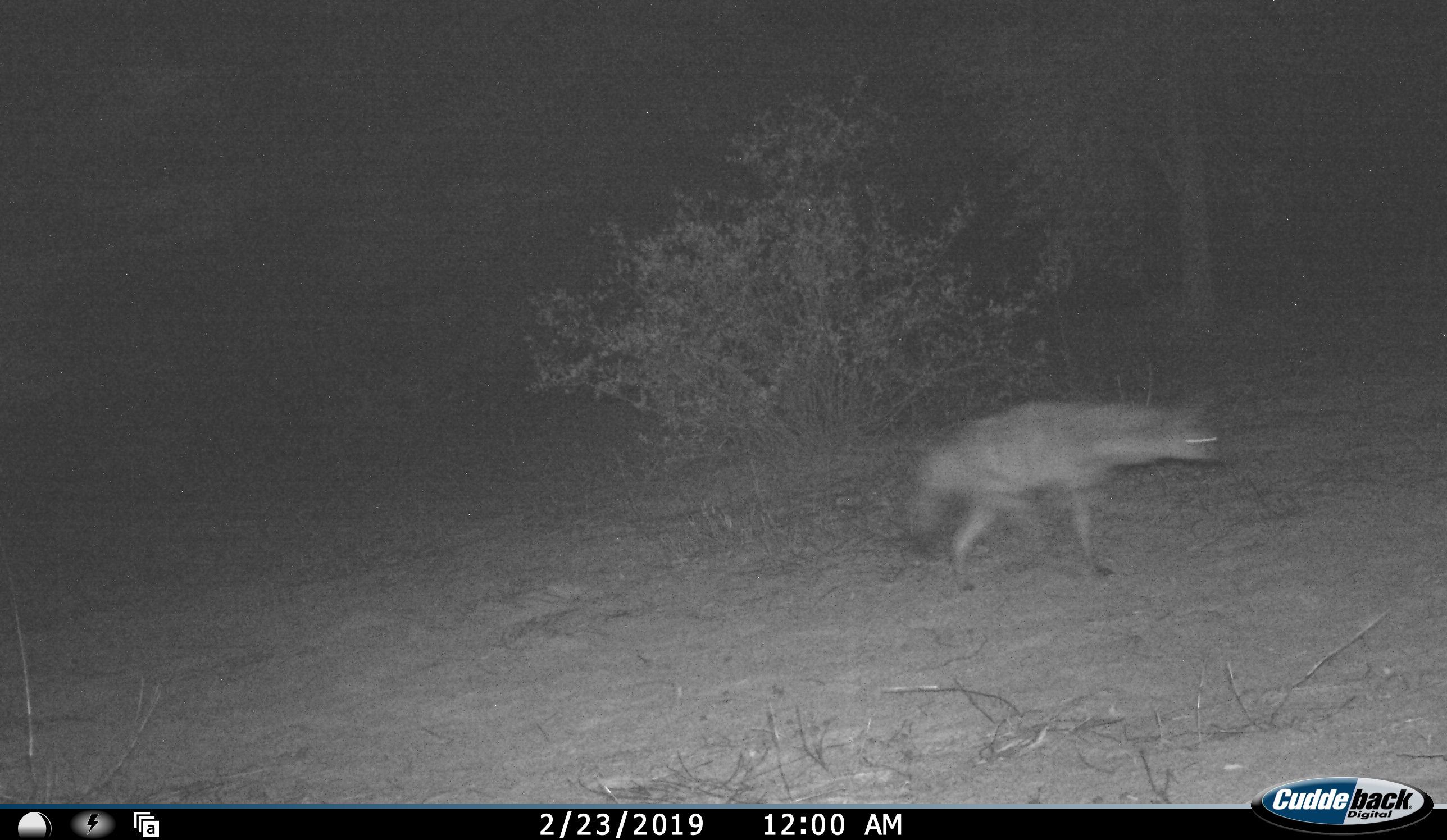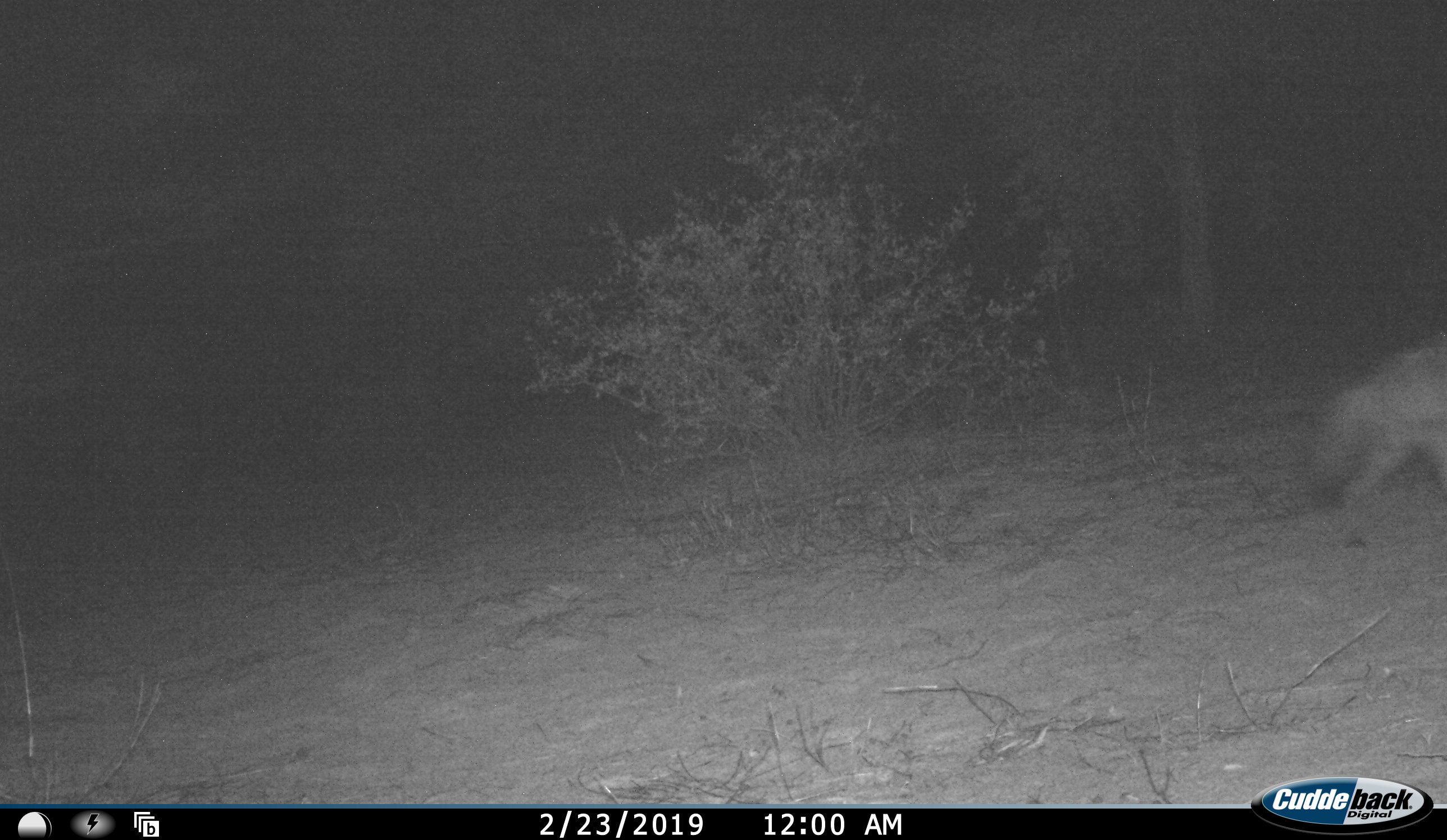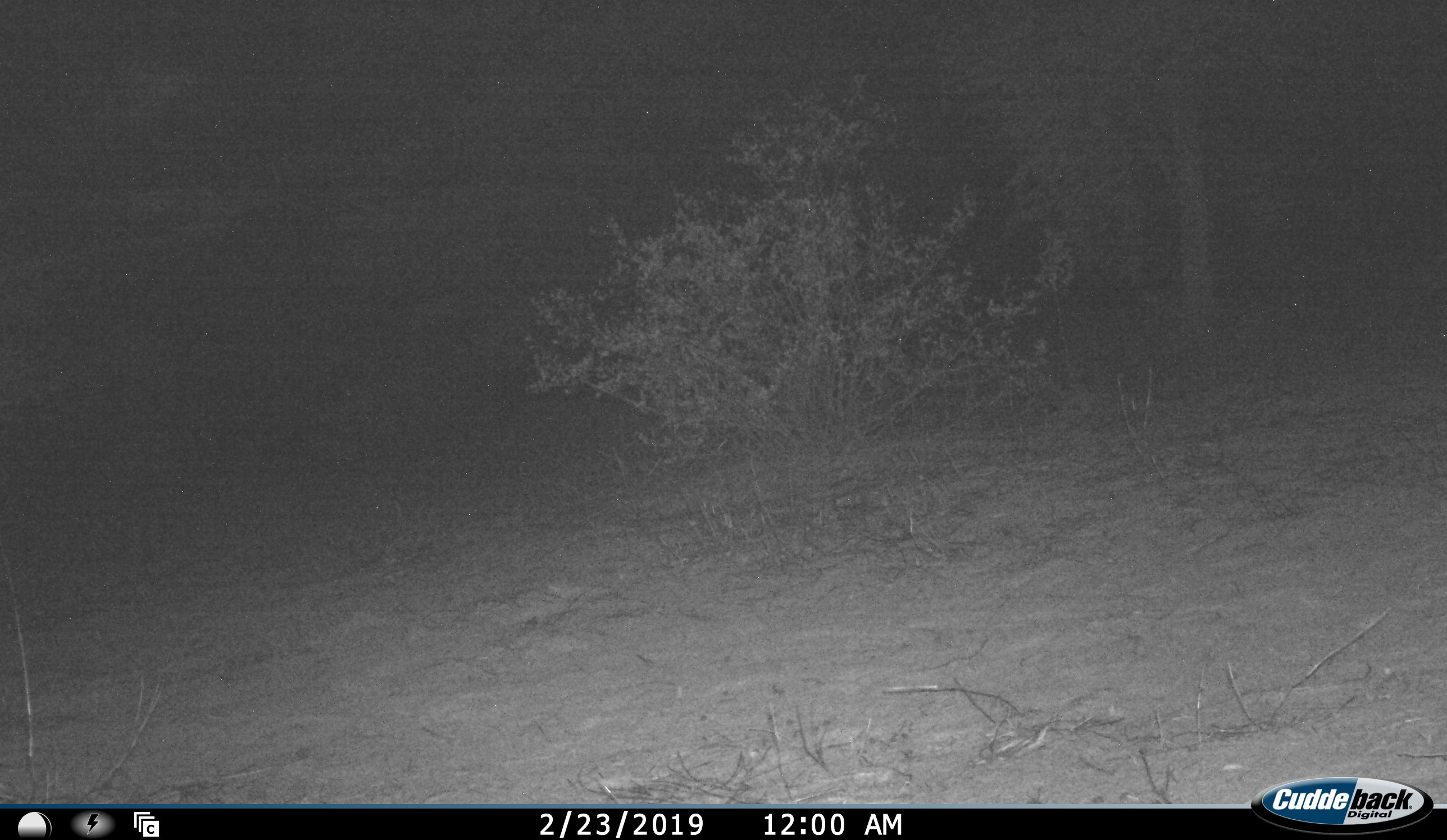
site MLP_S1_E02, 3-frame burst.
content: unidentified animal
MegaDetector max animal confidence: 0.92